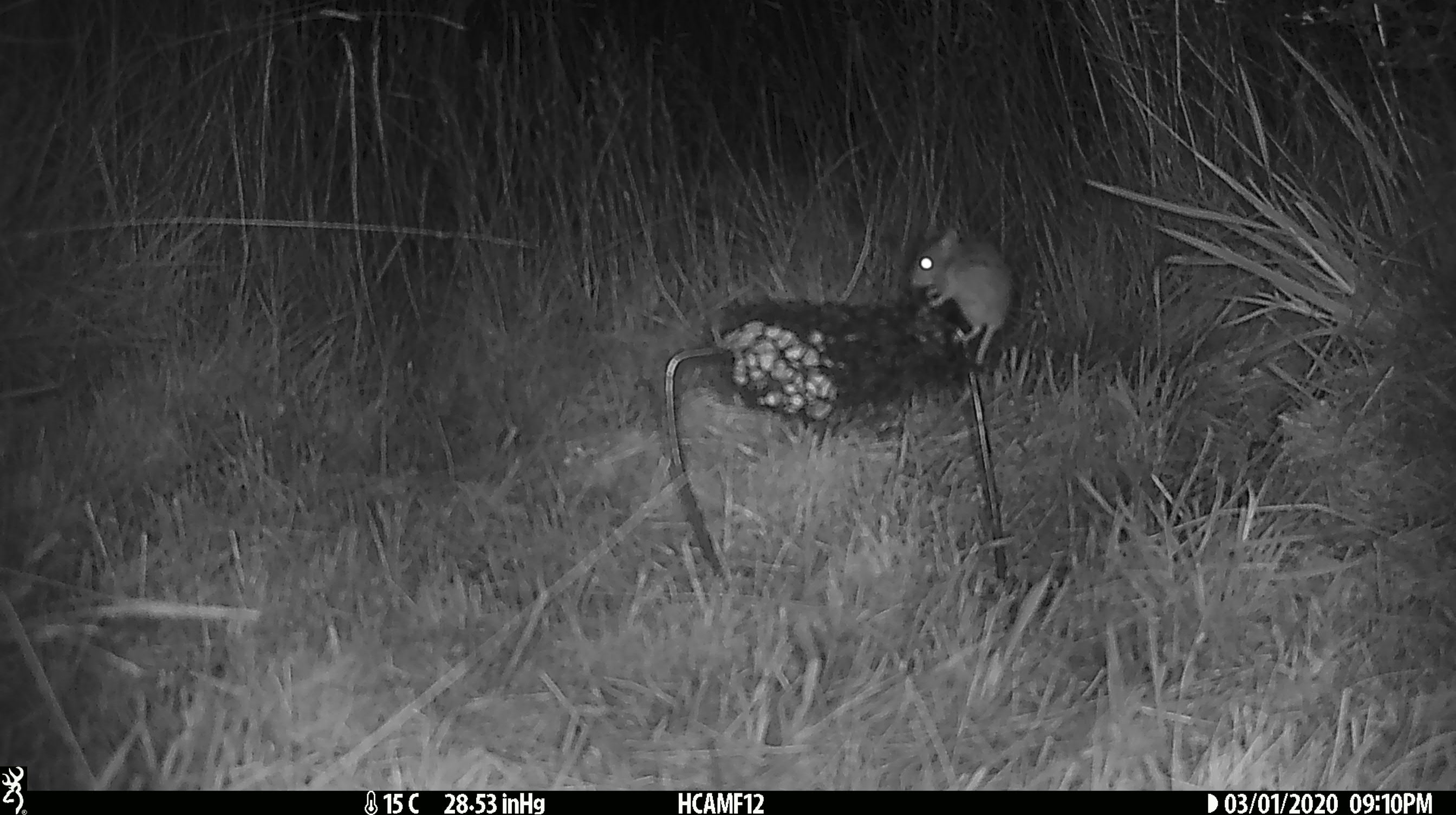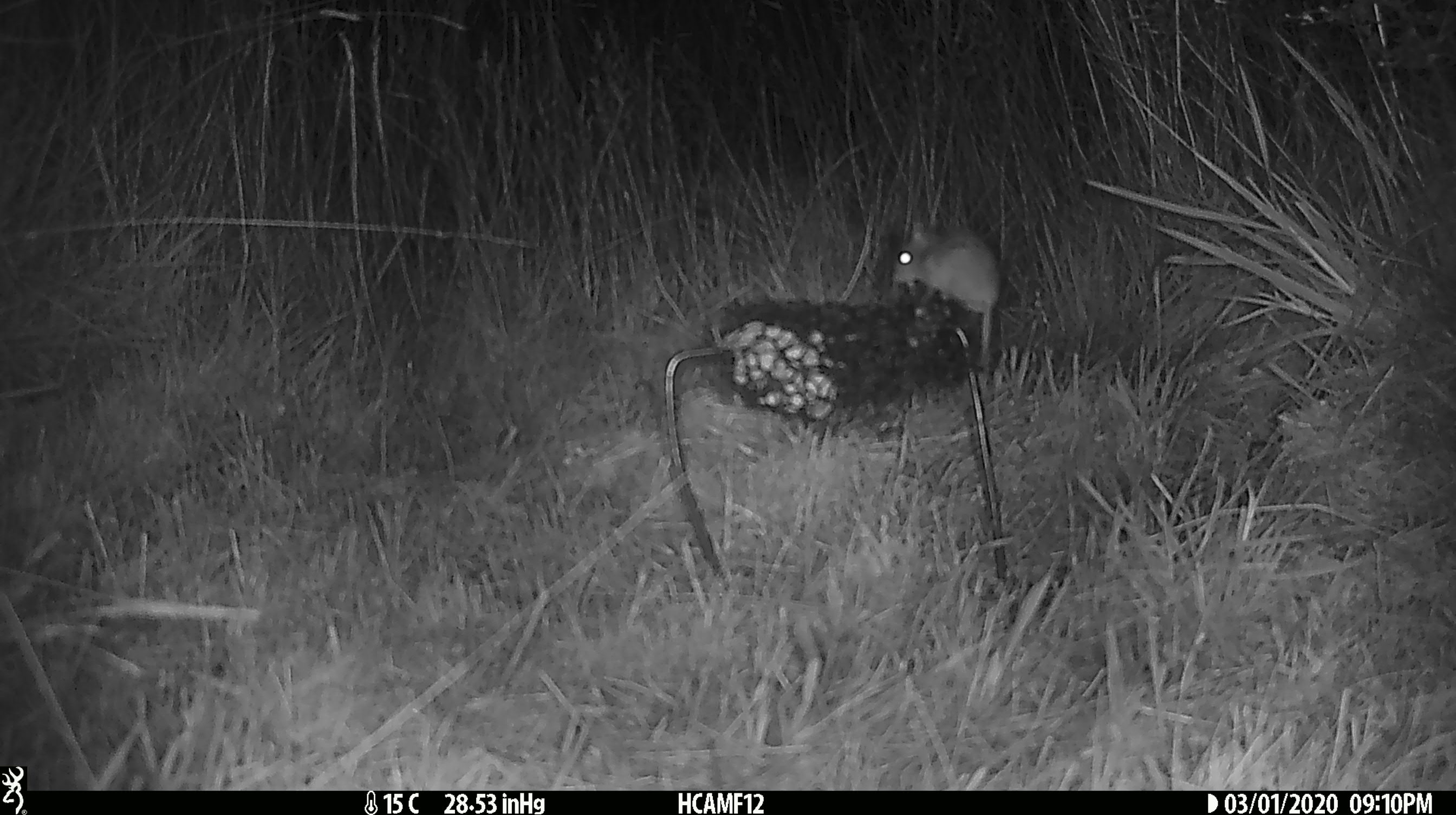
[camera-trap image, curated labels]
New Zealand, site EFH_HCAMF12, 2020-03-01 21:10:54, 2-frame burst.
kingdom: Animalia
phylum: Chordata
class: Mammalia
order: Rodentia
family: Muridae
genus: Mus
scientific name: Mus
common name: mouse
Mouse (Mus).